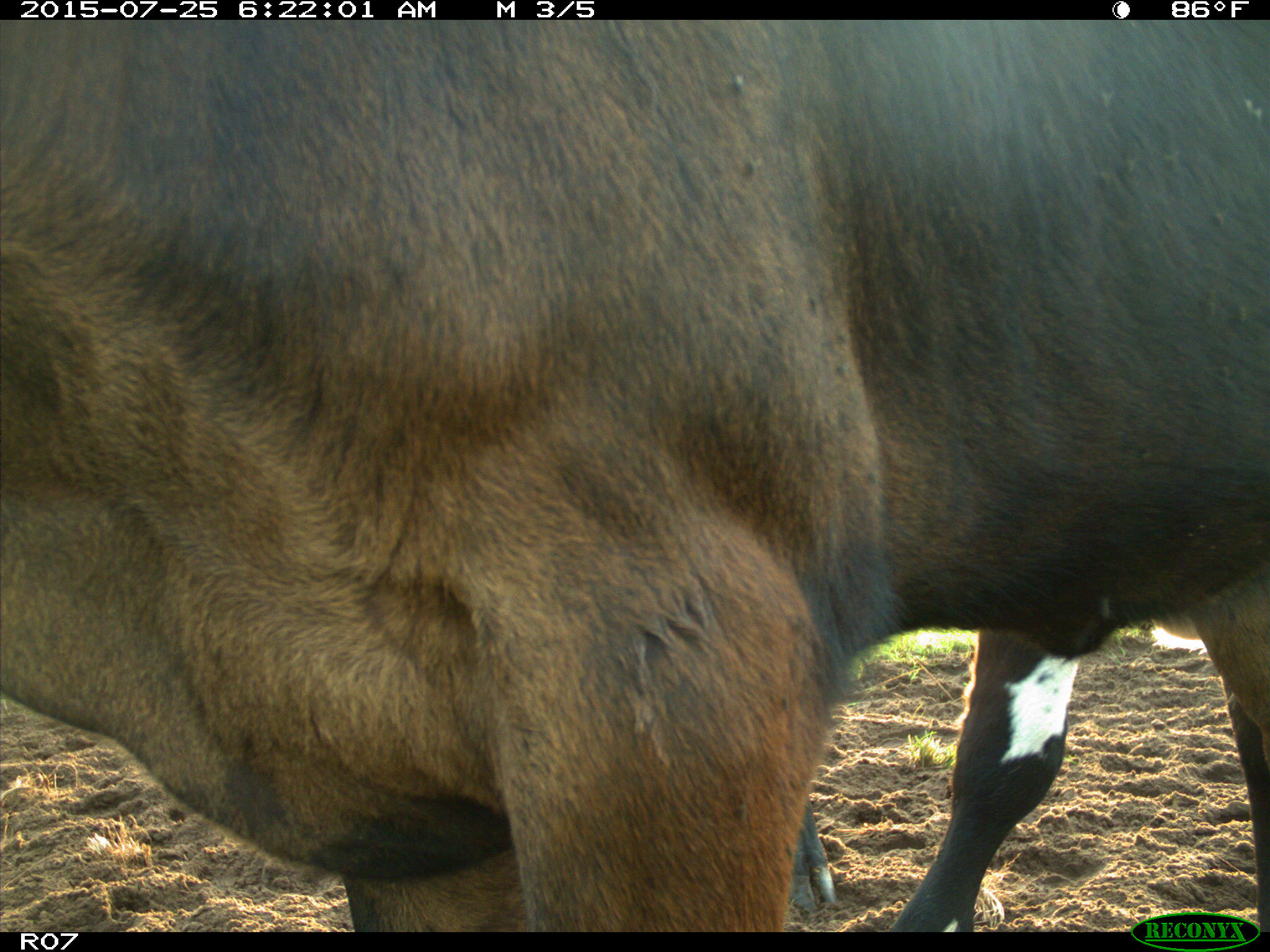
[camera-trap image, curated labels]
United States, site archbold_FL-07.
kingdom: Animalia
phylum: Chordata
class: Mammalia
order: Artiodactyla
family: Bovidae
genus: Bos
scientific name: Bos taurus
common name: domestic cow